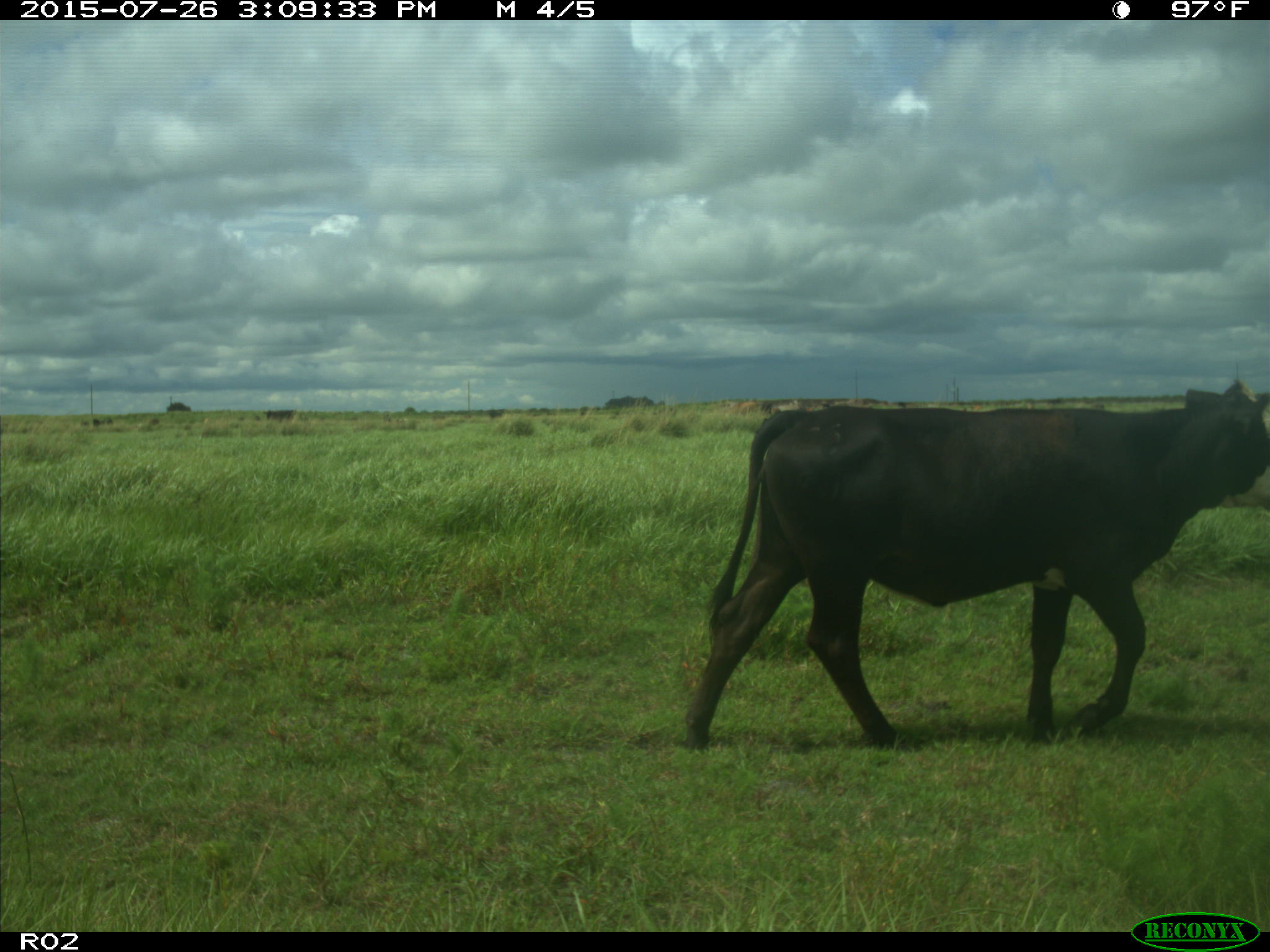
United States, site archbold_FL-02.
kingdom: Animalia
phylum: Chordata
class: Mammalia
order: Artiodactyla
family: Bovidae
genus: Bos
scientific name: Bos taurus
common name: domestic cow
Bos taurus (domestic cow).